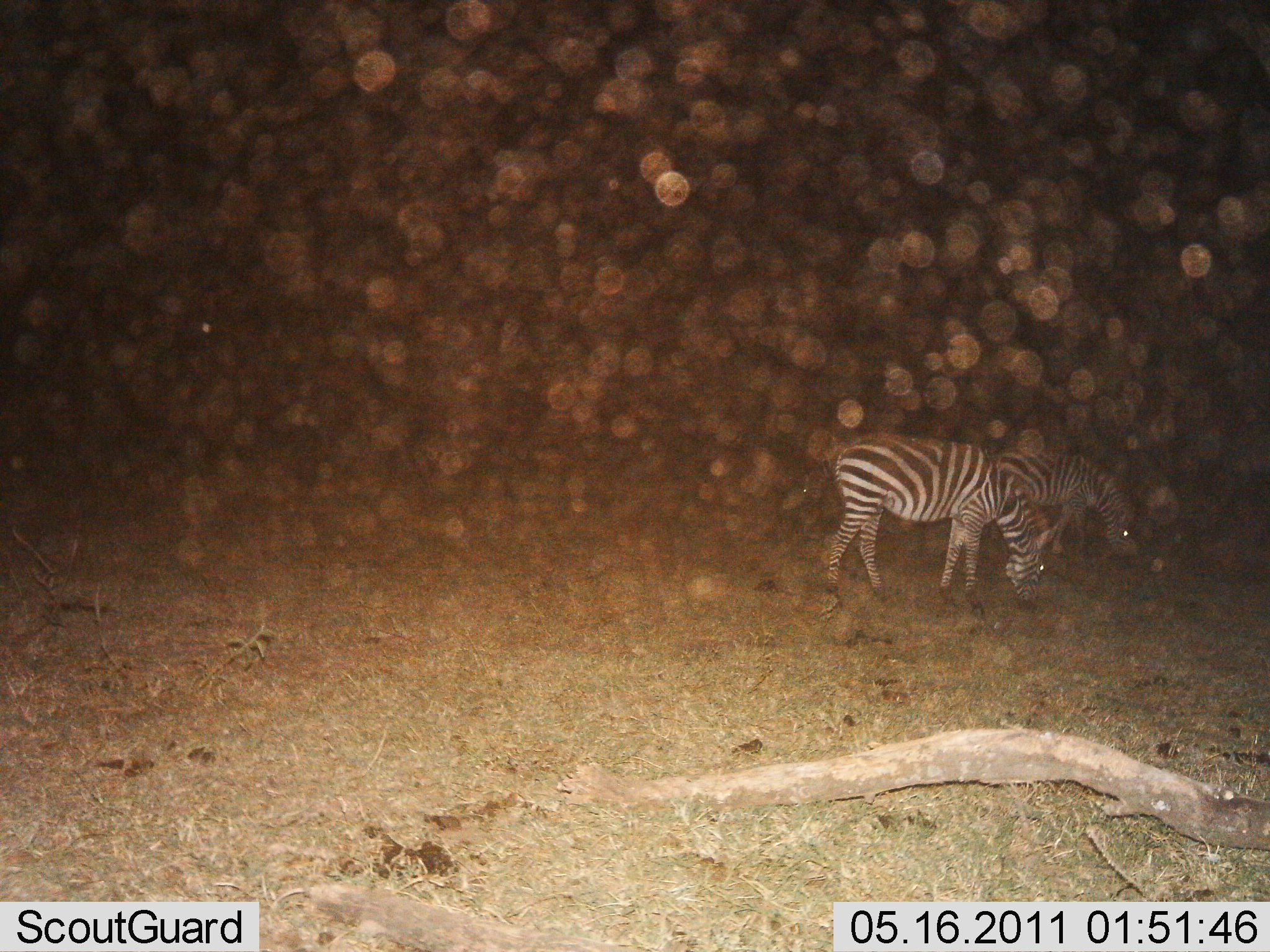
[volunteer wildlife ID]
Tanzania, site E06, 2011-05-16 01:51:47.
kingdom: Animalia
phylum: Chordata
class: Mammalia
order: Perissodactyla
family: Equidae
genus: Equus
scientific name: Equus quagga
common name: plains zebra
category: zebra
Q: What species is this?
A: Zebra (plains zebra) (Equus quagga).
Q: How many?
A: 2.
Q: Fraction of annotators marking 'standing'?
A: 17%.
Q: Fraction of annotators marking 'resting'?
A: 0%.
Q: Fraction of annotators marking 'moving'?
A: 0%.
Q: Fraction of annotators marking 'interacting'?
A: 0%.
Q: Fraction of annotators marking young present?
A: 0%.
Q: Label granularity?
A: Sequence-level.